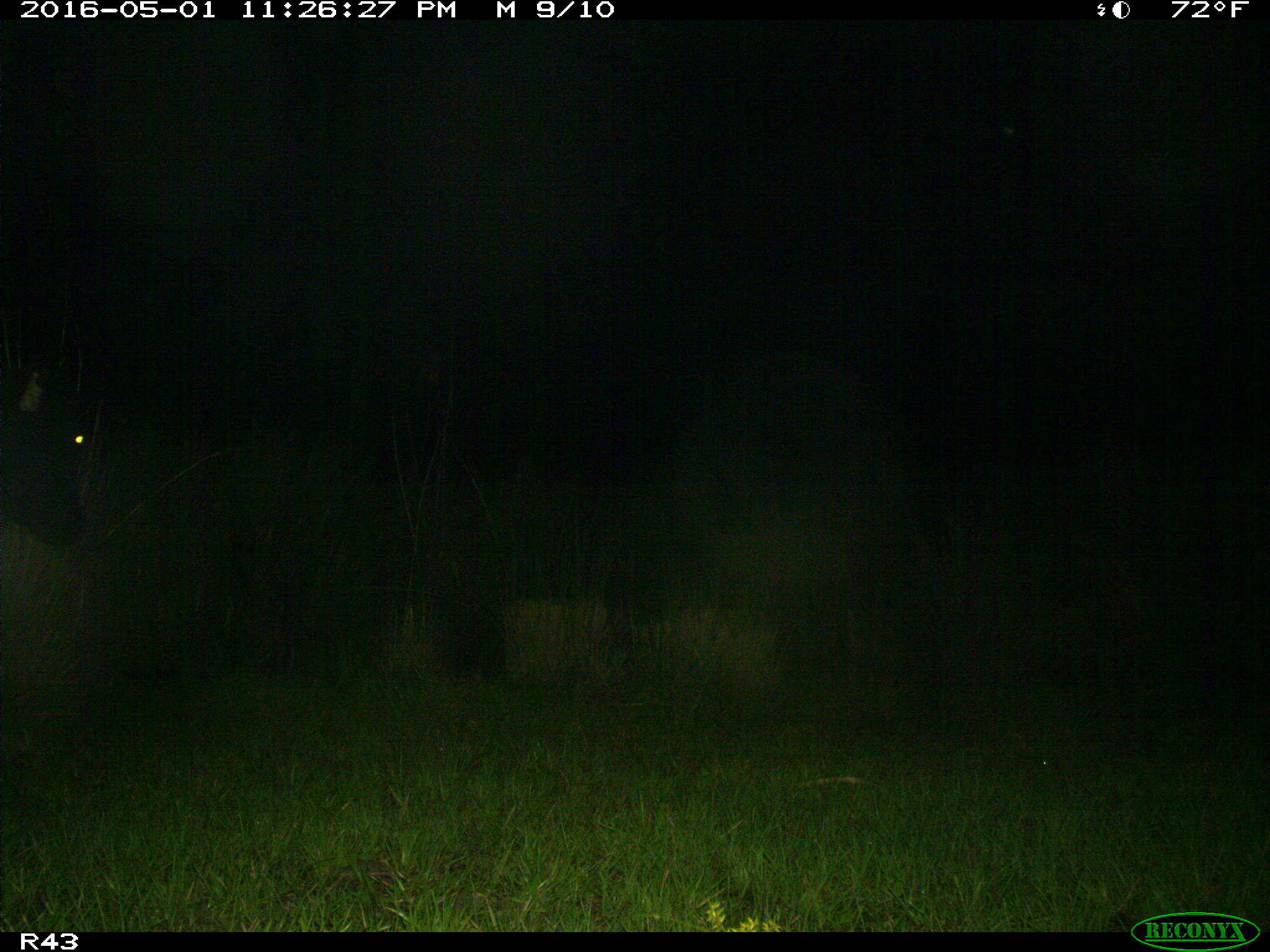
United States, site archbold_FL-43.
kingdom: Animalia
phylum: Chordata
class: Mammalia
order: Artiodactyla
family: Bovidae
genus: Bos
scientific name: Bos taurus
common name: domestic cow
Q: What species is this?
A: Bos taurus (domestic cow).